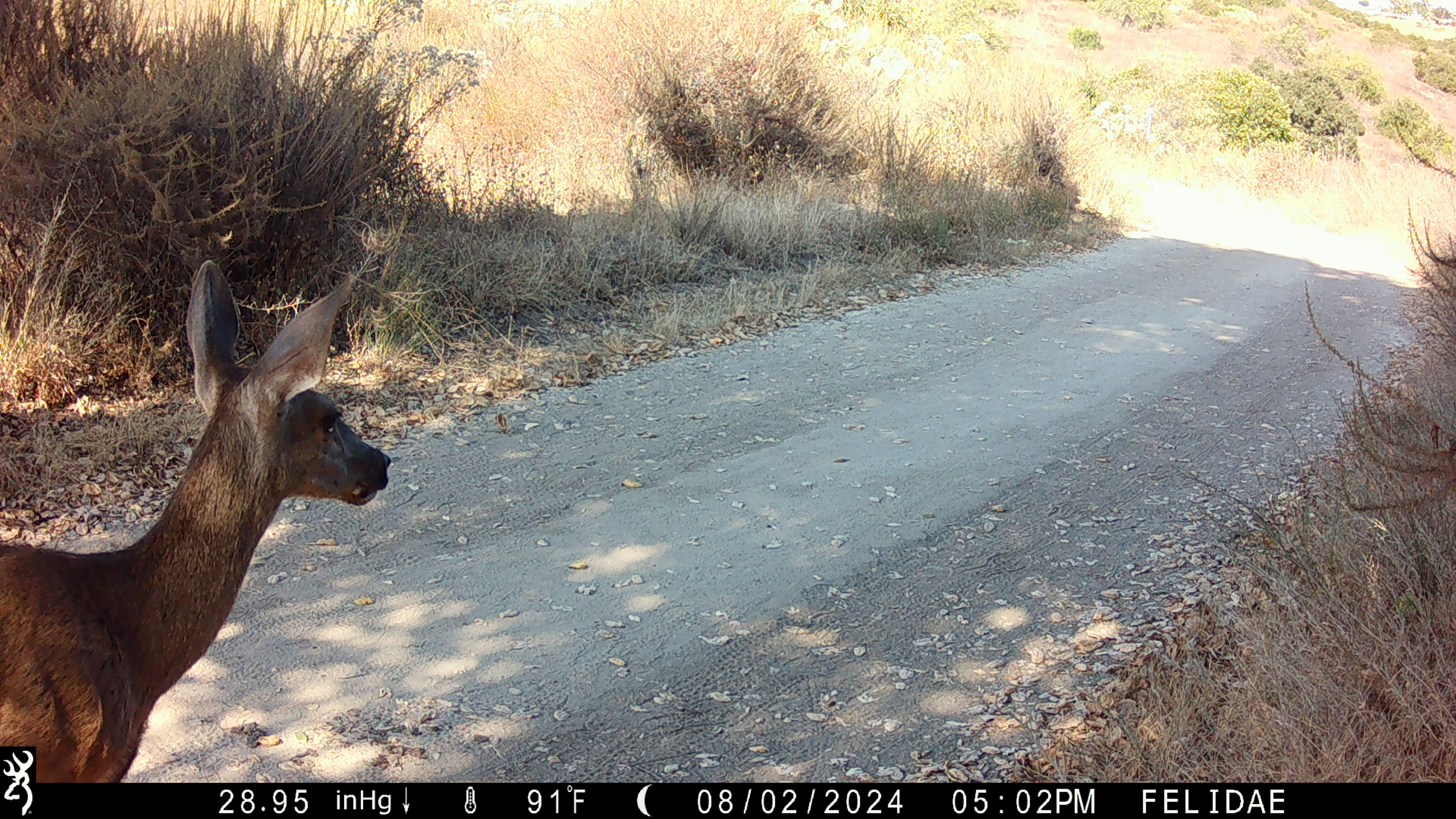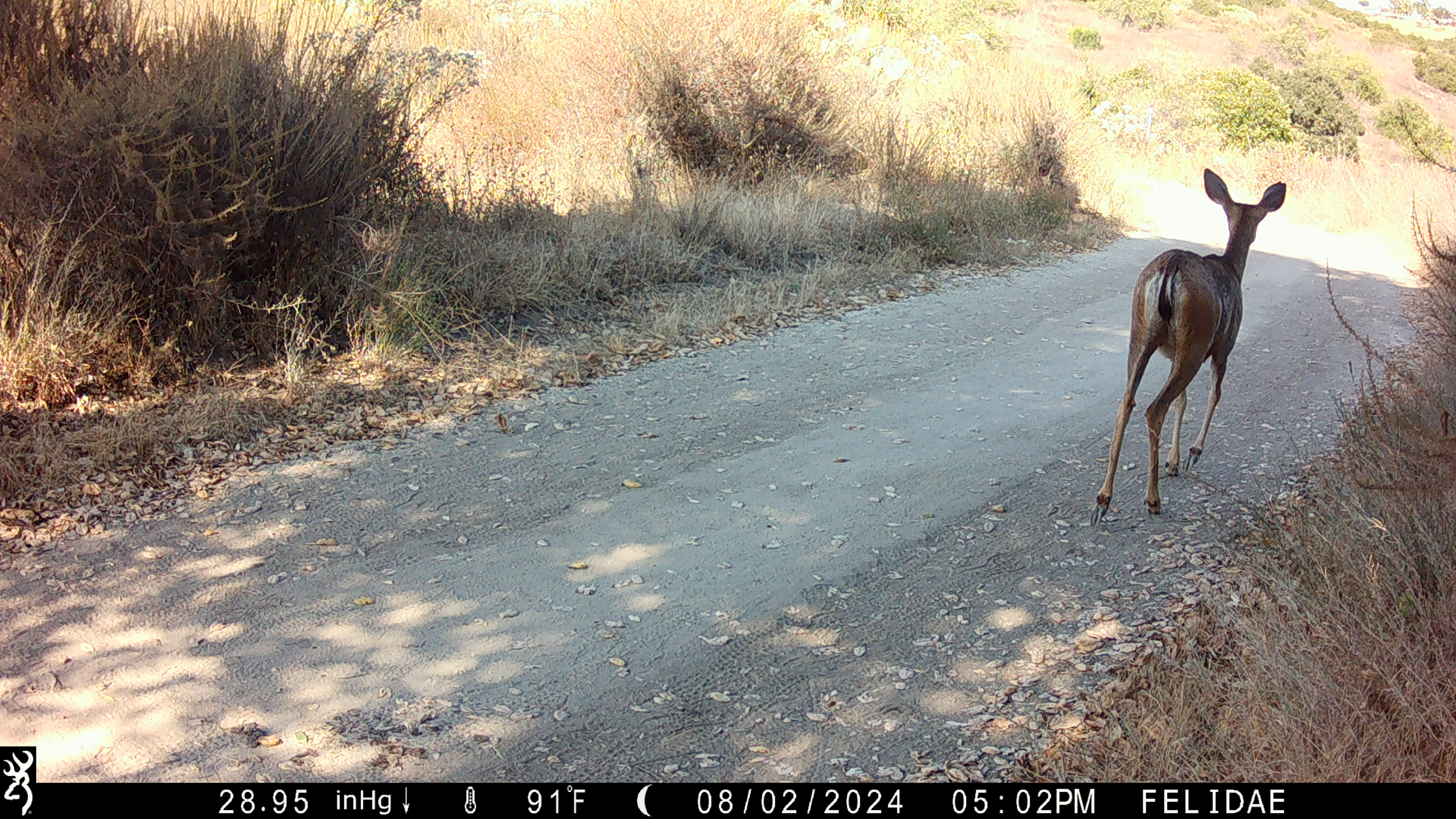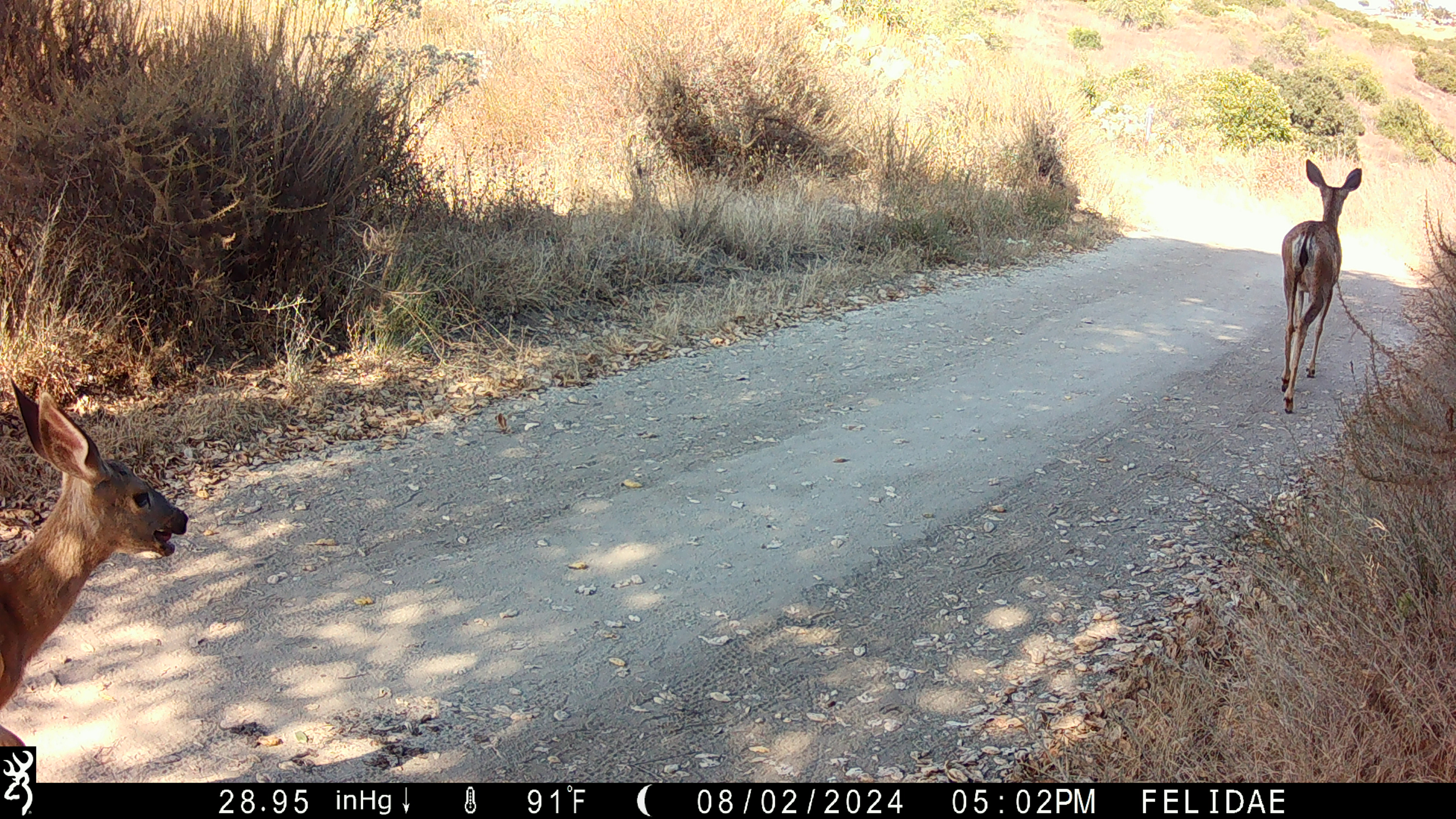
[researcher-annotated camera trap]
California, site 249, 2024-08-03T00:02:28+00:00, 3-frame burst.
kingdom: Animalia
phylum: Chordata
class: Mammalia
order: Artiodactyla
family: Cervidae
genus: Odocoileus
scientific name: Odocoileus hemionus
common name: mule deer